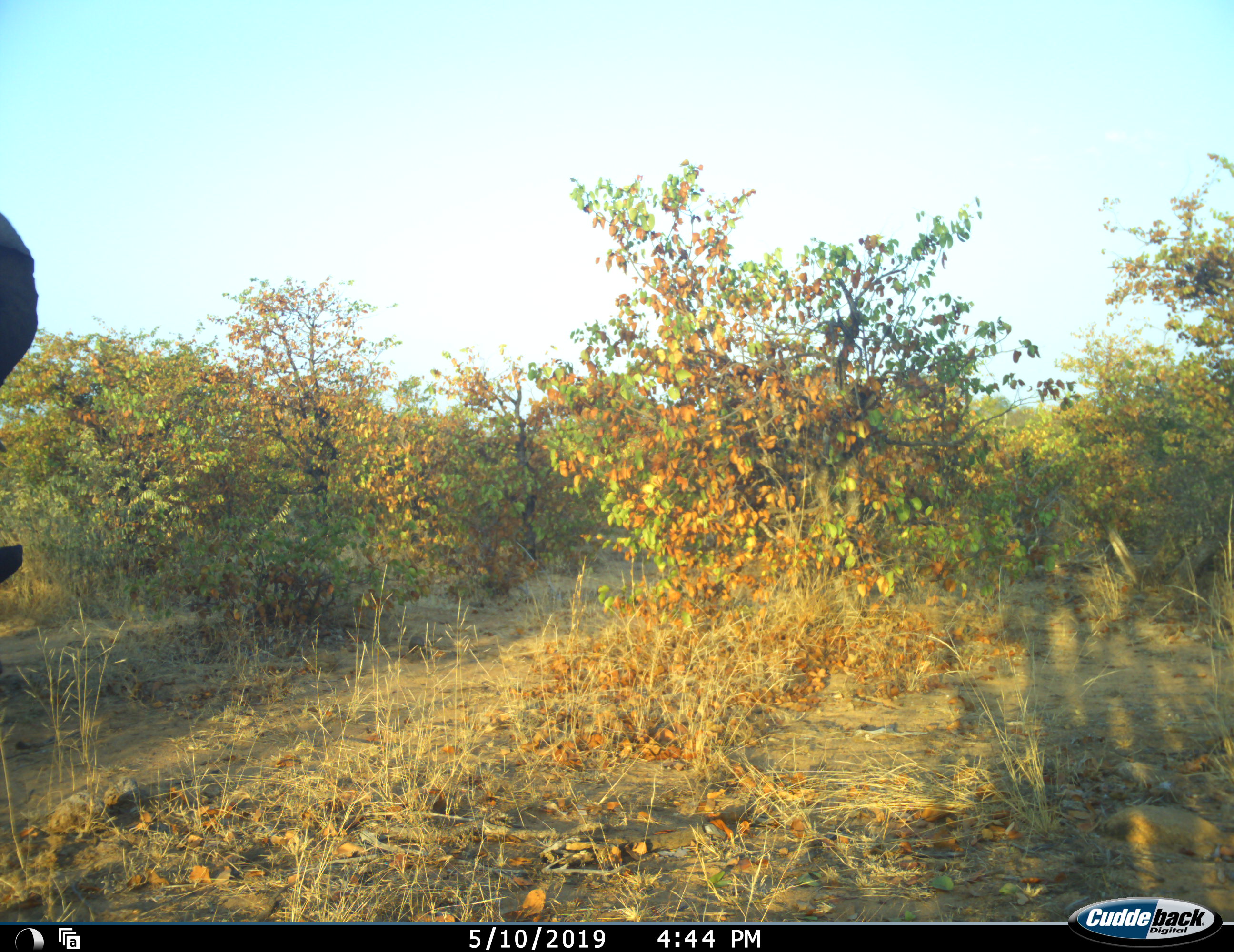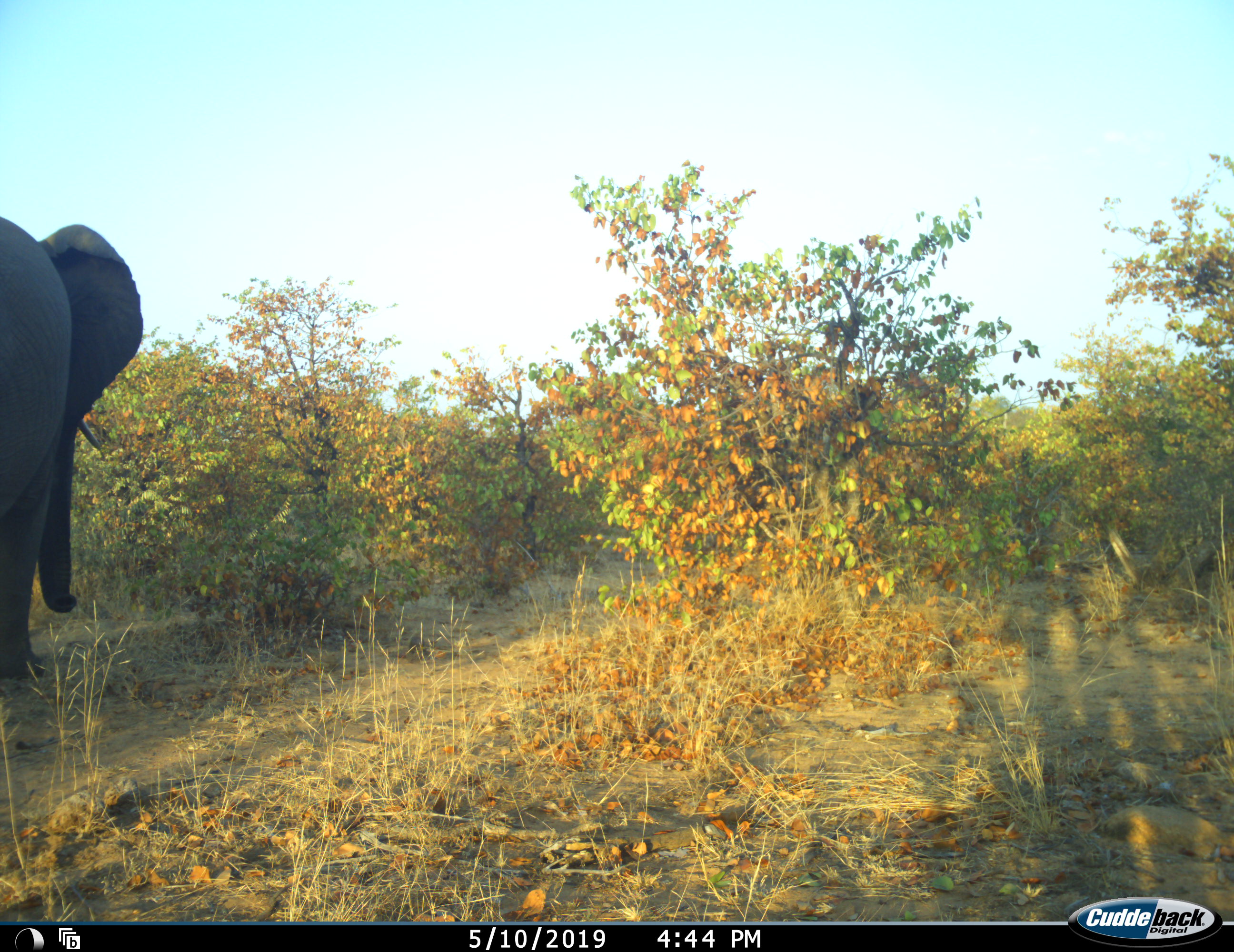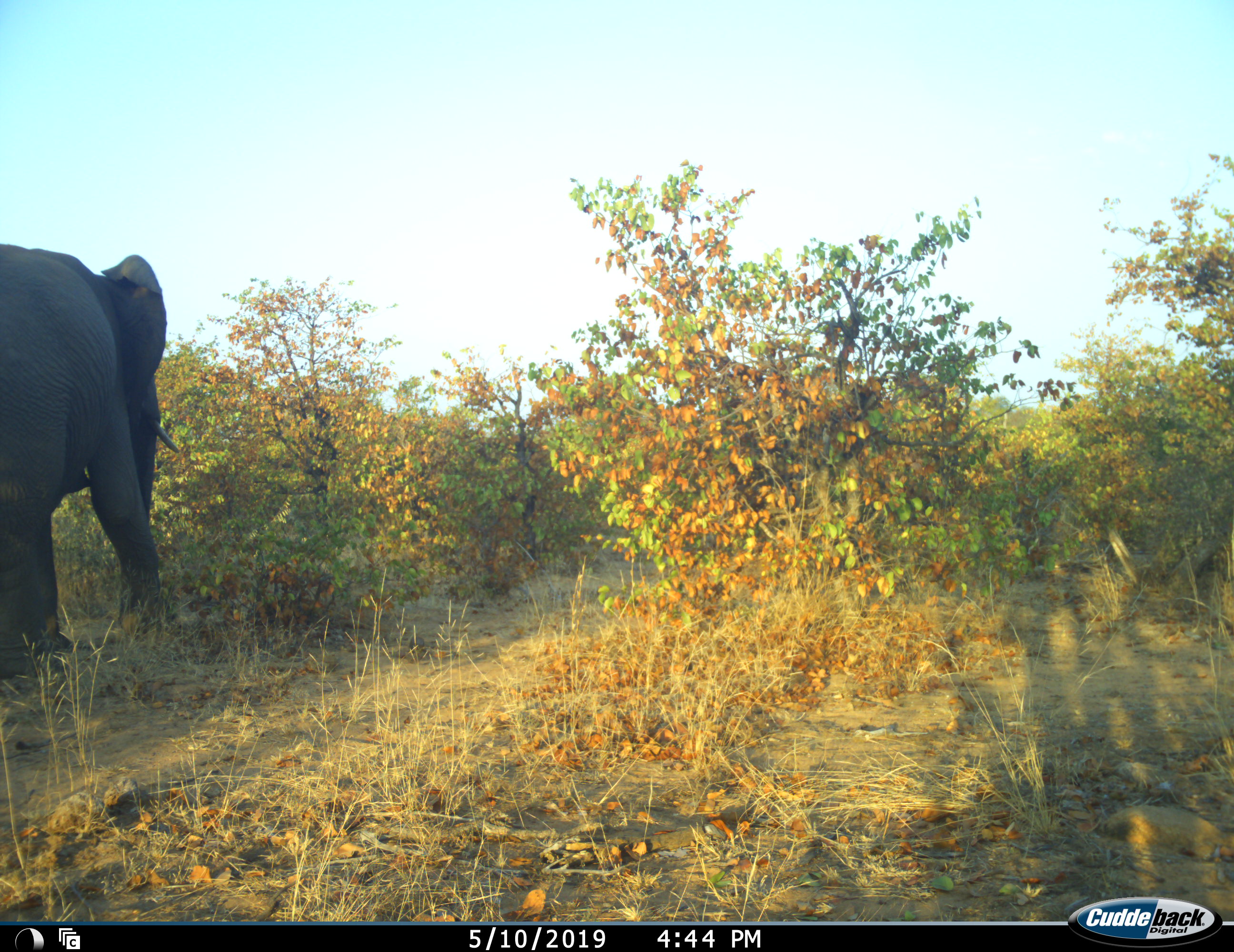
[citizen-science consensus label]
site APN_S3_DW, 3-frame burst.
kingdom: Animalia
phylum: Chordata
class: Mammalia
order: Proboscidea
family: Elephantidae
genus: Loxodonta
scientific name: Loxodonta africana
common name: african bush elephant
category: elephant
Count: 1.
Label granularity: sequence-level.